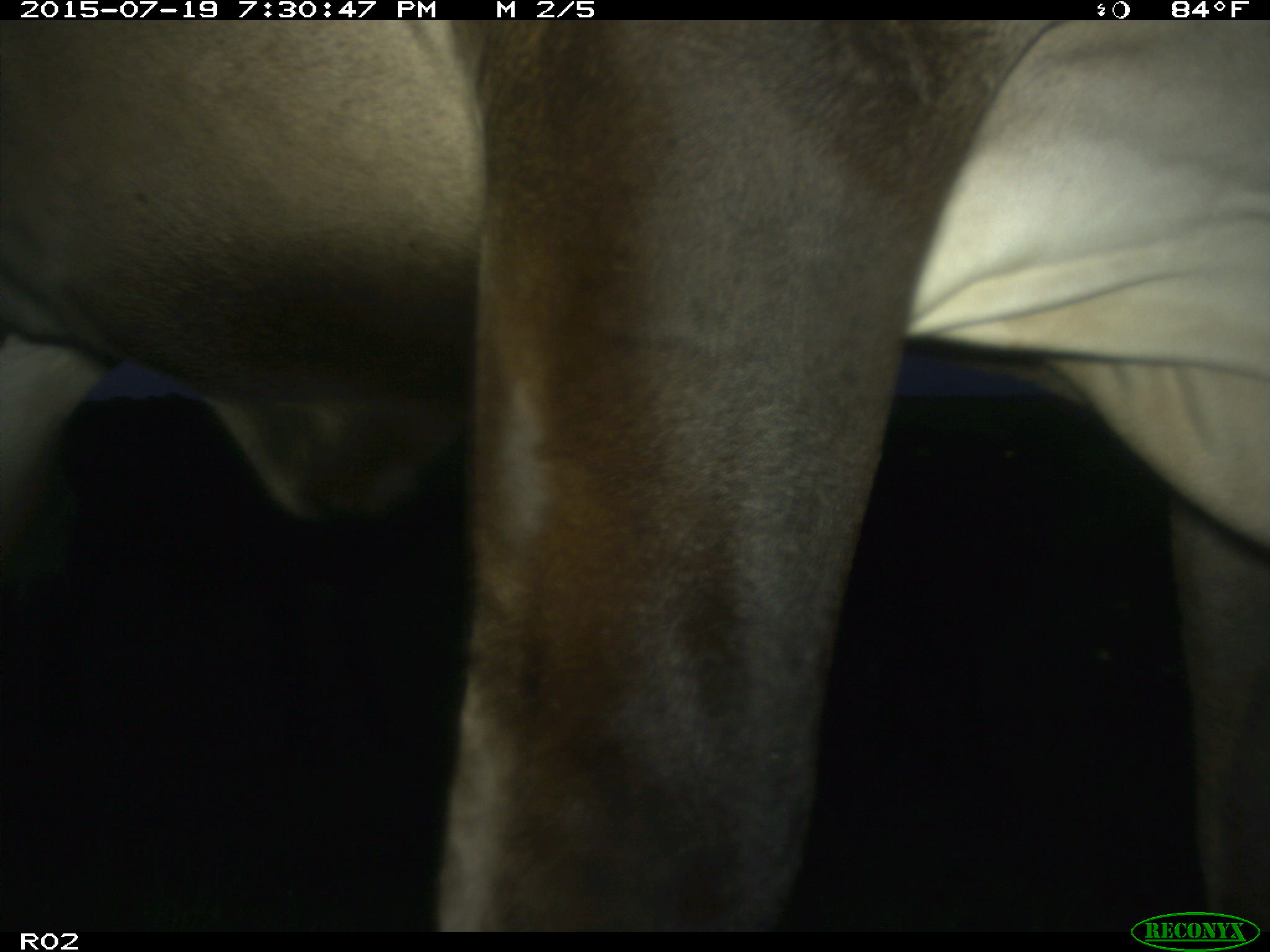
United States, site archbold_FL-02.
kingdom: Animalia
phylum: Chordata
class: Mammalia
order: Artiodactyla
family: Bovidae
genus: Bos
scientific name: Bos taurus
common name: domestic cow